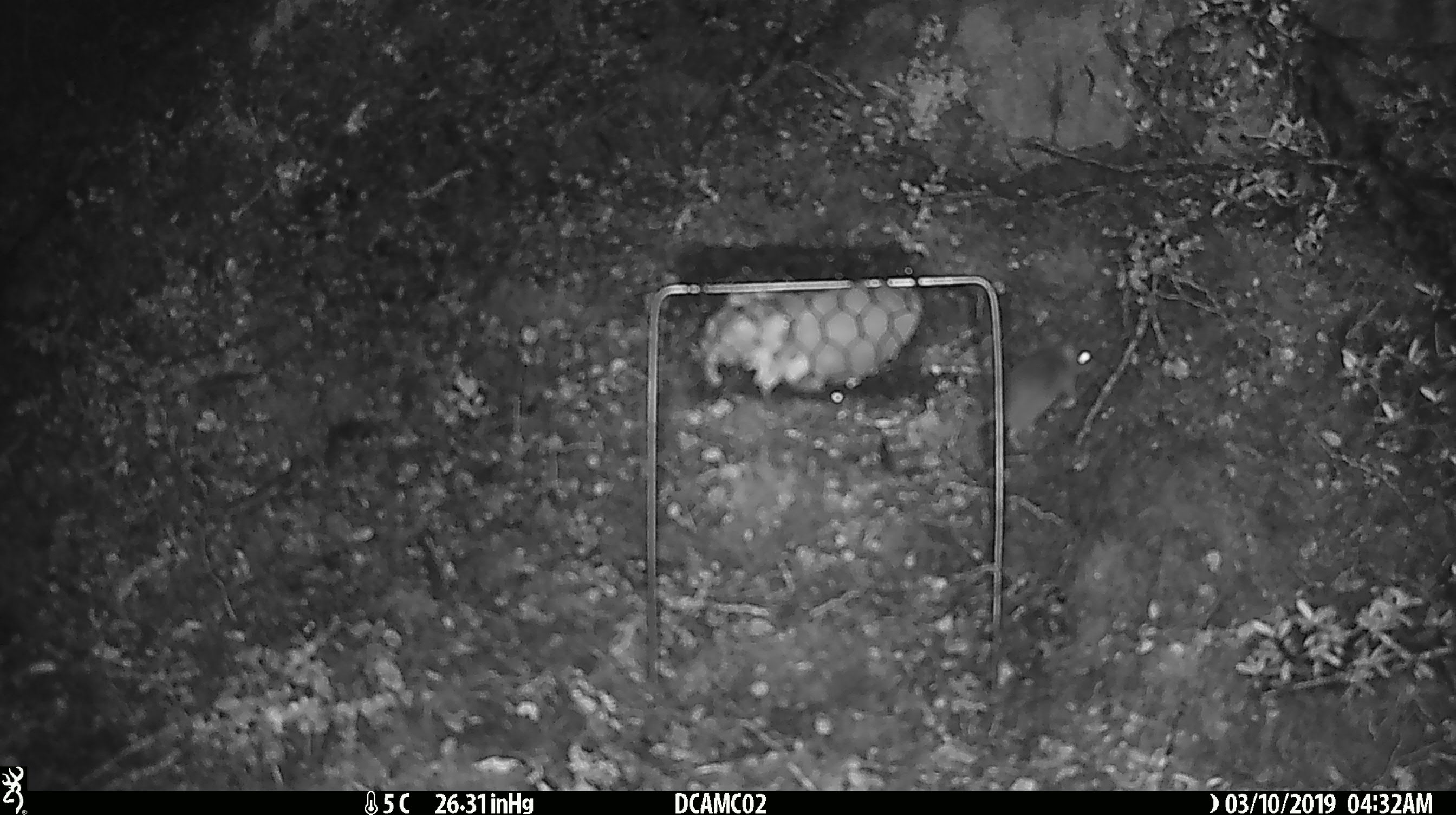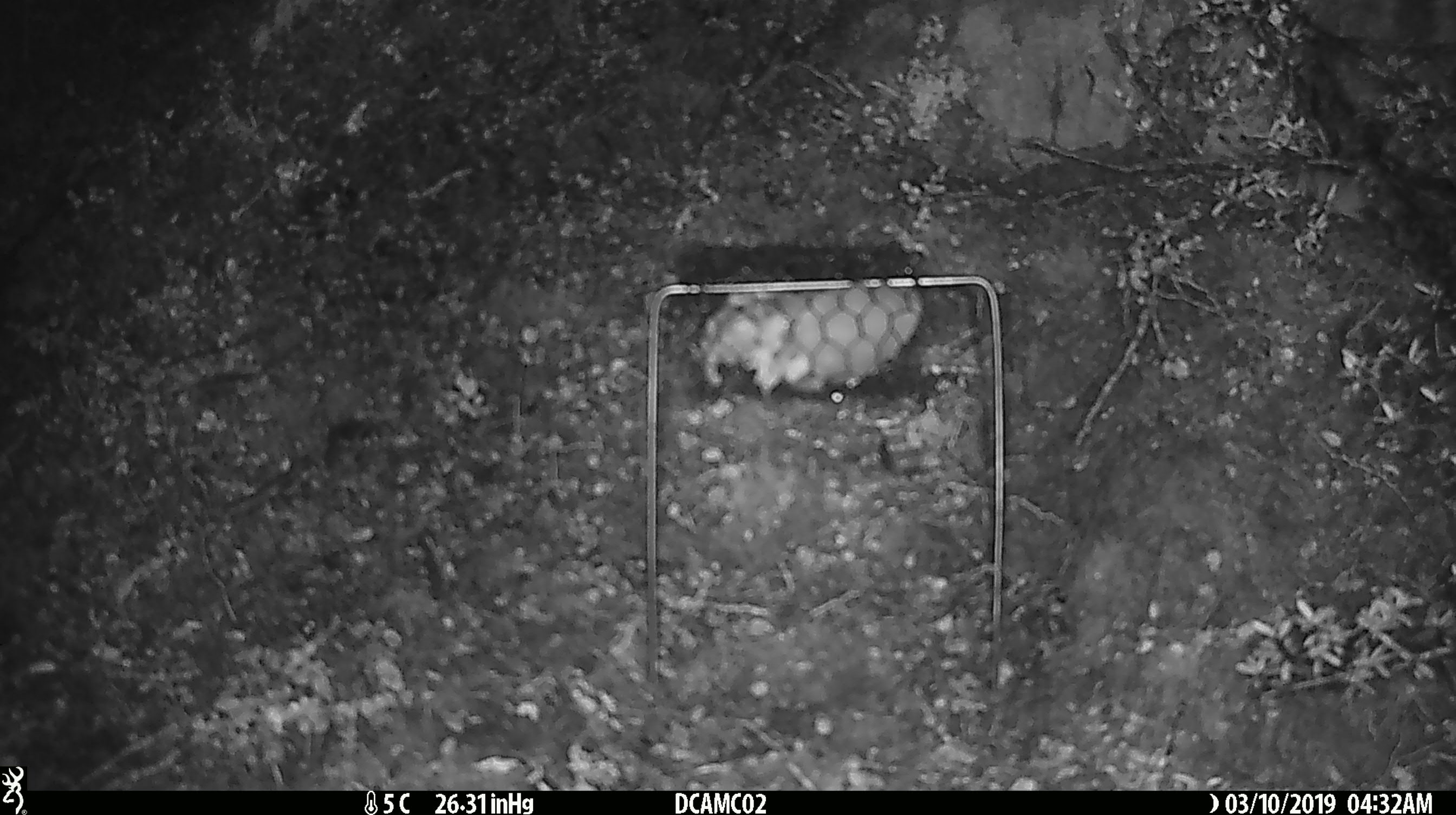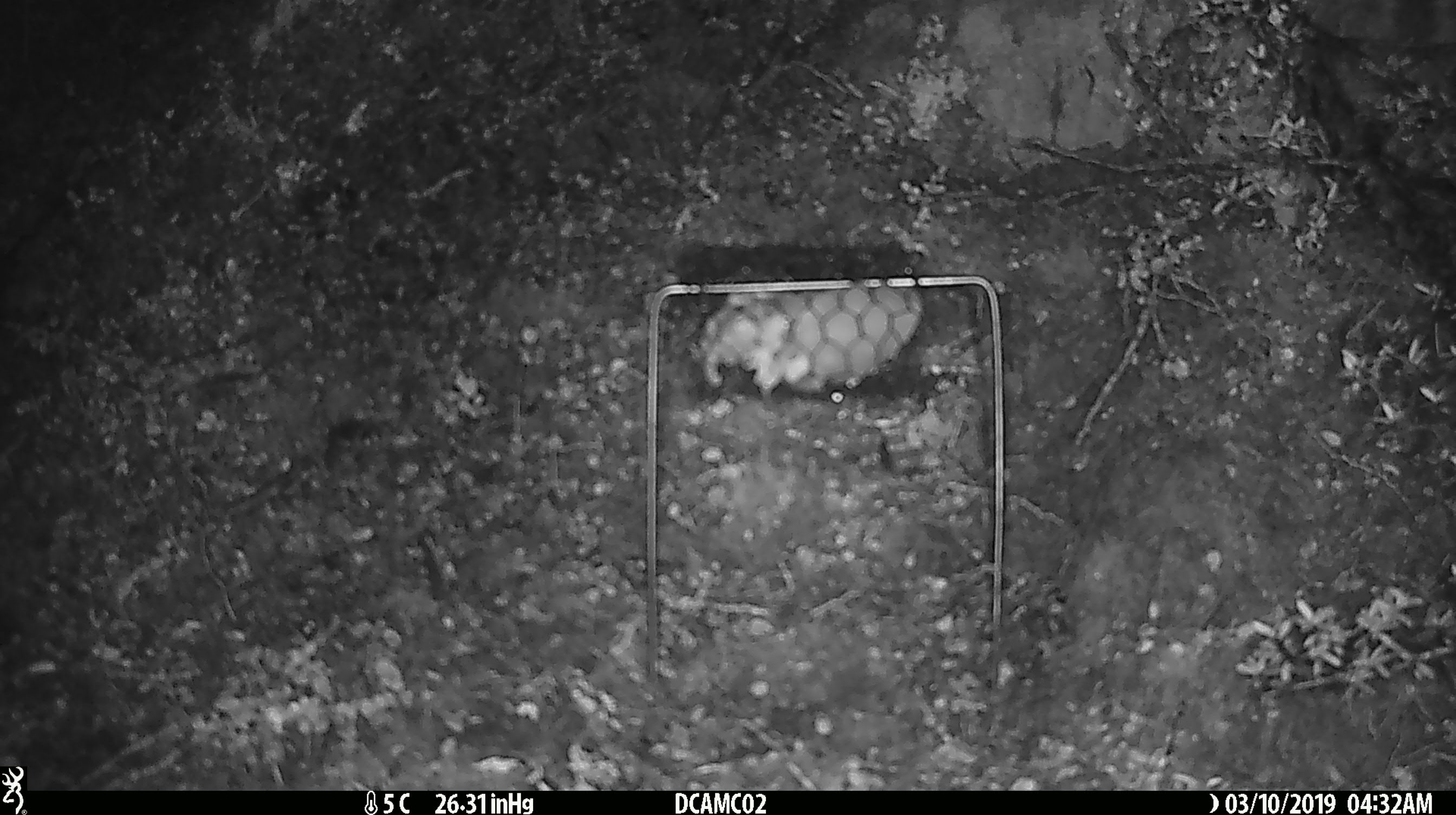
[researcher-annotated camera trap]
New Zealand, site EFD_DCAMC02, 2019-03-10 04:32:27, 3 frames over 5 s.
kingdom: Animalia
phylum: Chordata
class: Mammalia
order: Rodentia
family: Muridae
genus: Mus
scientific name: Mus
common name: mouse